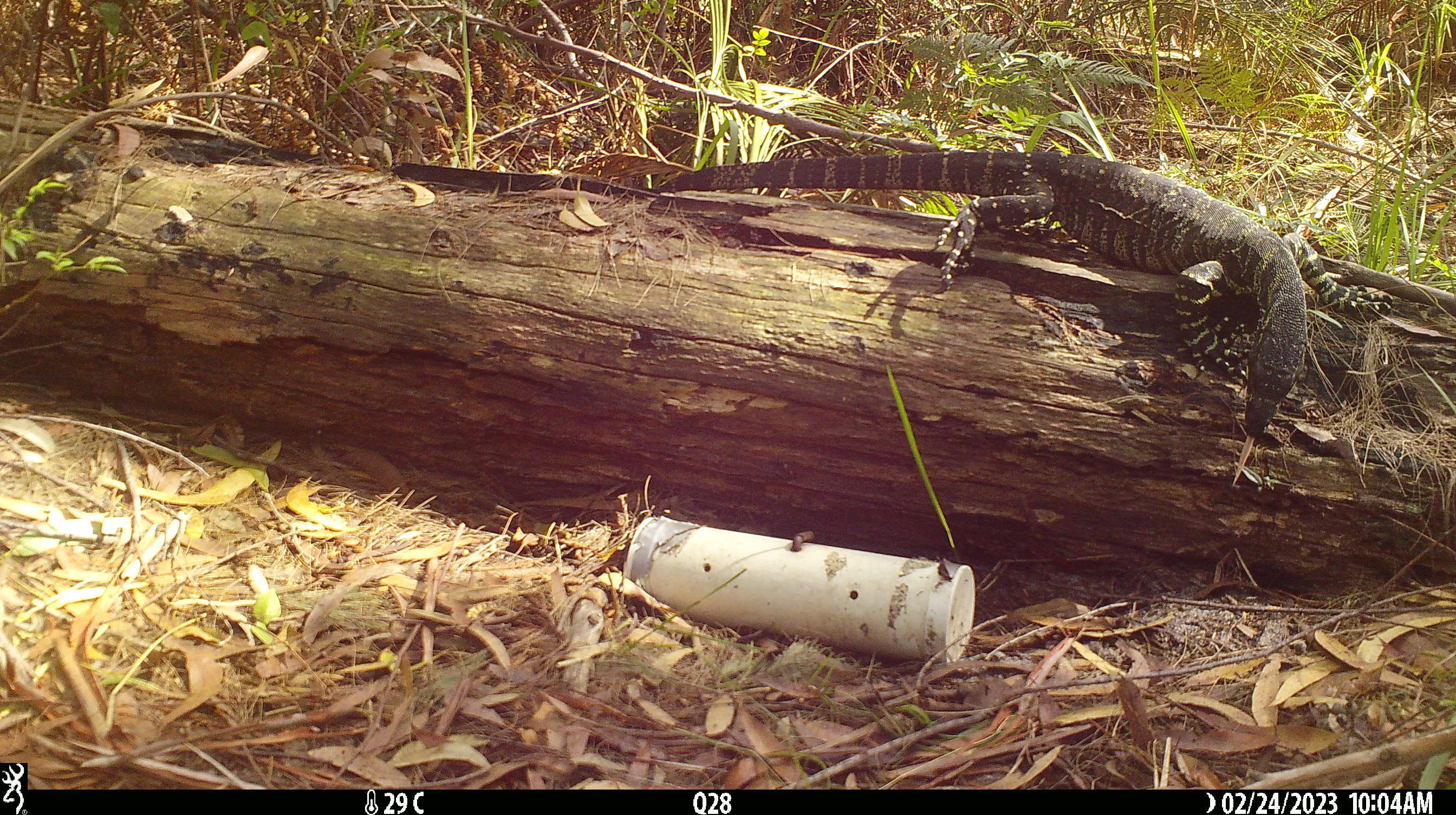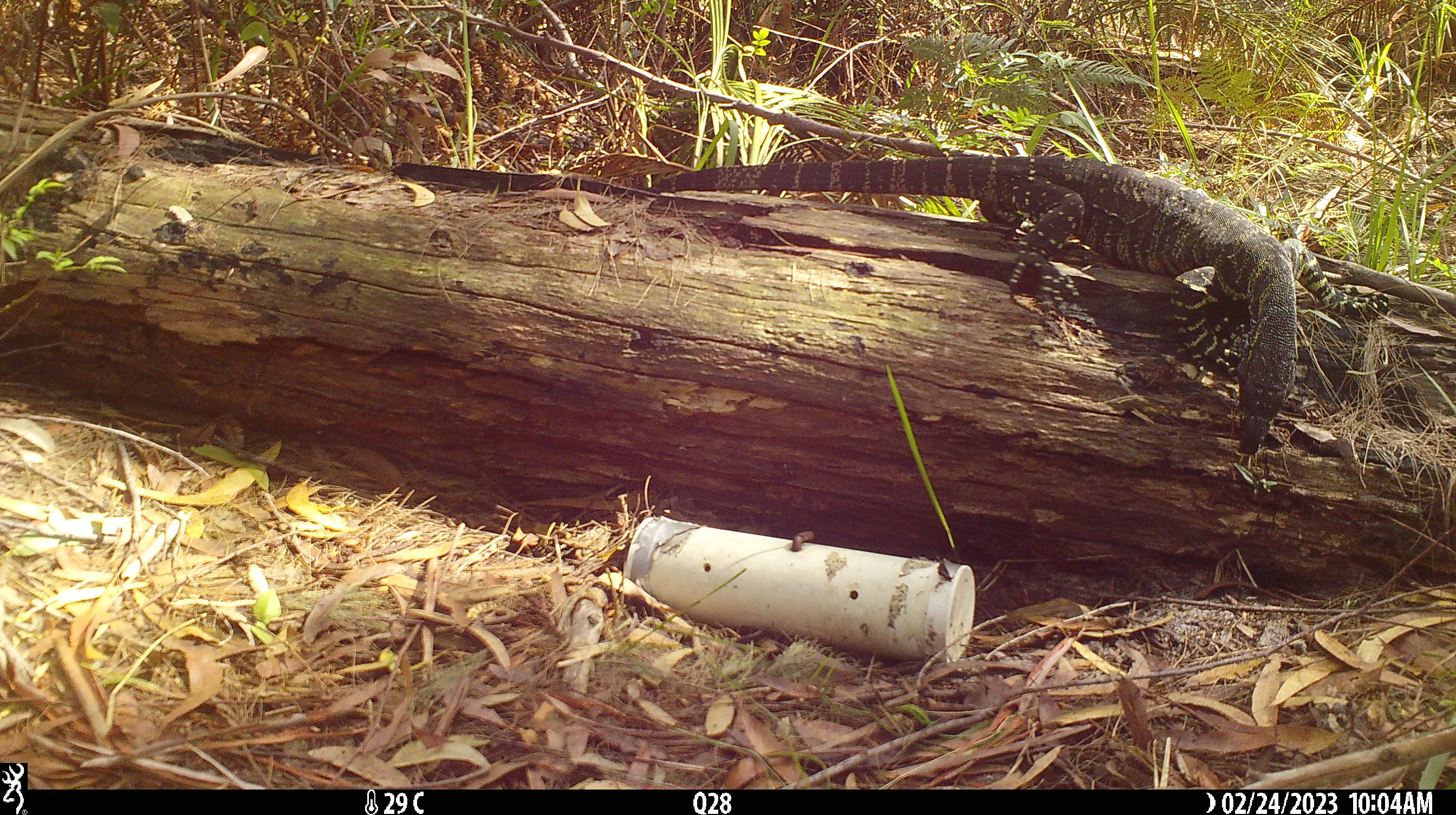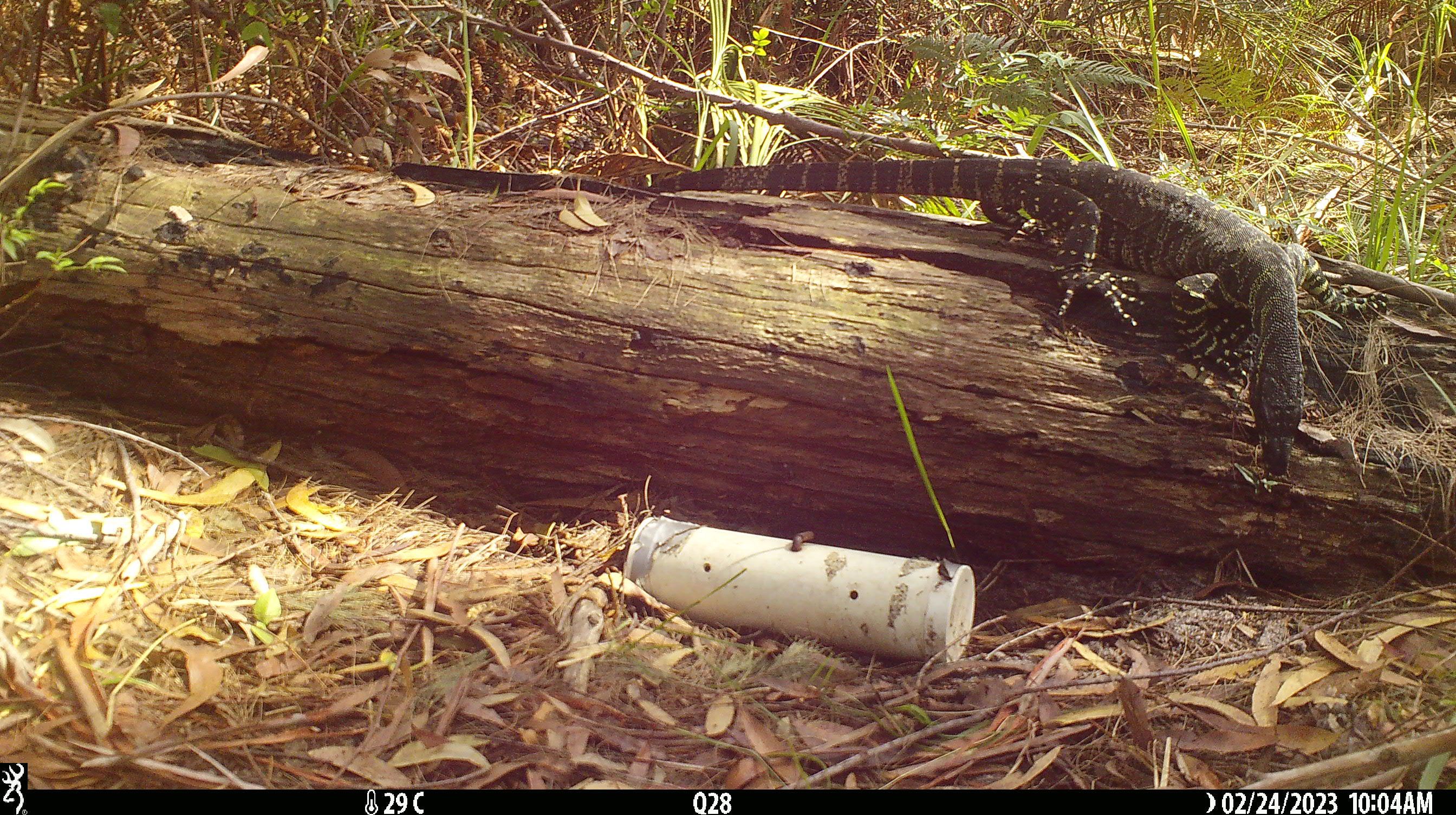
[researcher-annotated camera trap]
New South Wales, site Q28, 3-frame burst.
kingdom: Animalia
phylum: Chordata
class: Reptilia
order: Squamata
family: Varanidae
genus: Varanus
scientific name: Varanus varius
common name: lace monitor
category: goanna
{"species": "goanna (lace monitor) (Varanus varius)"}